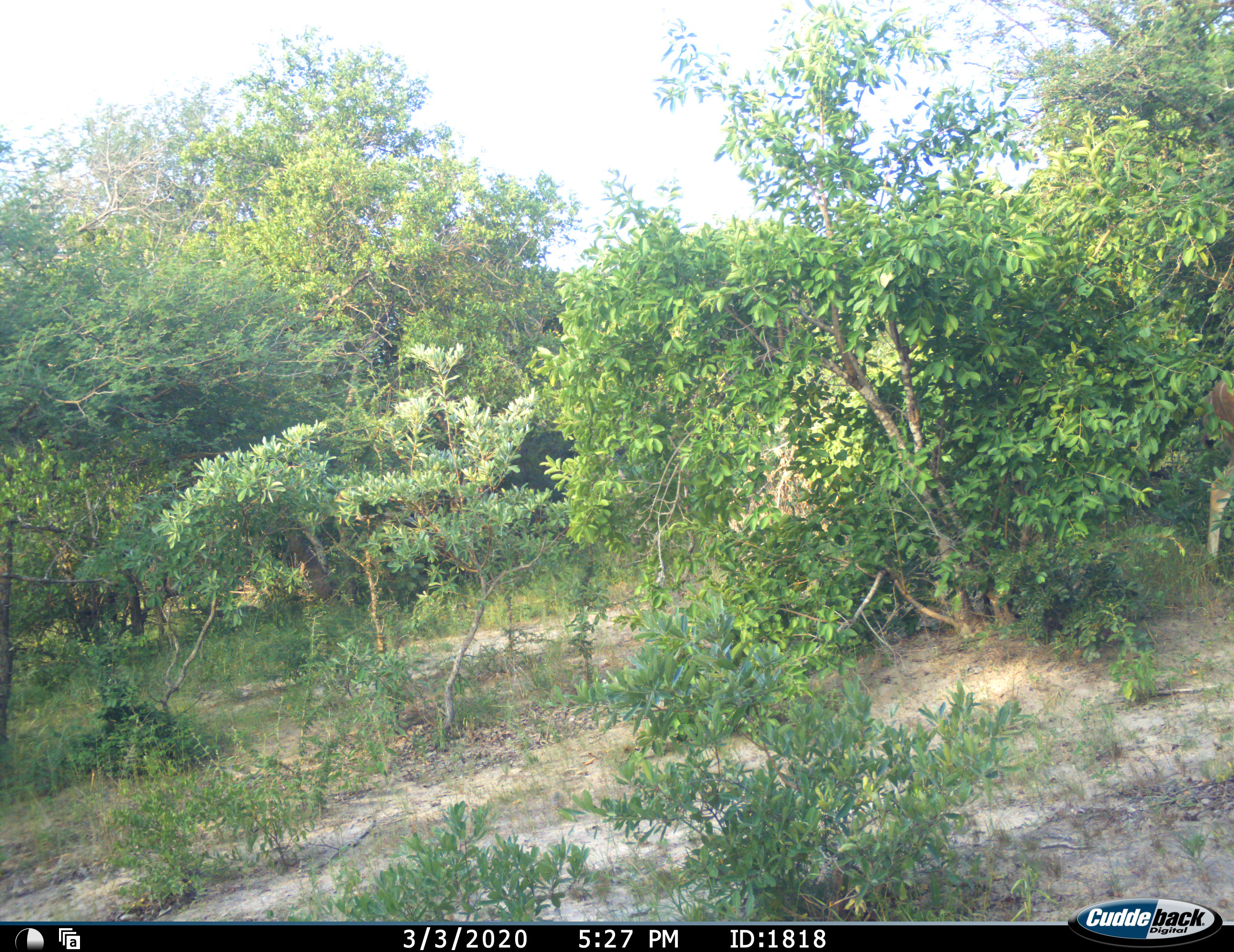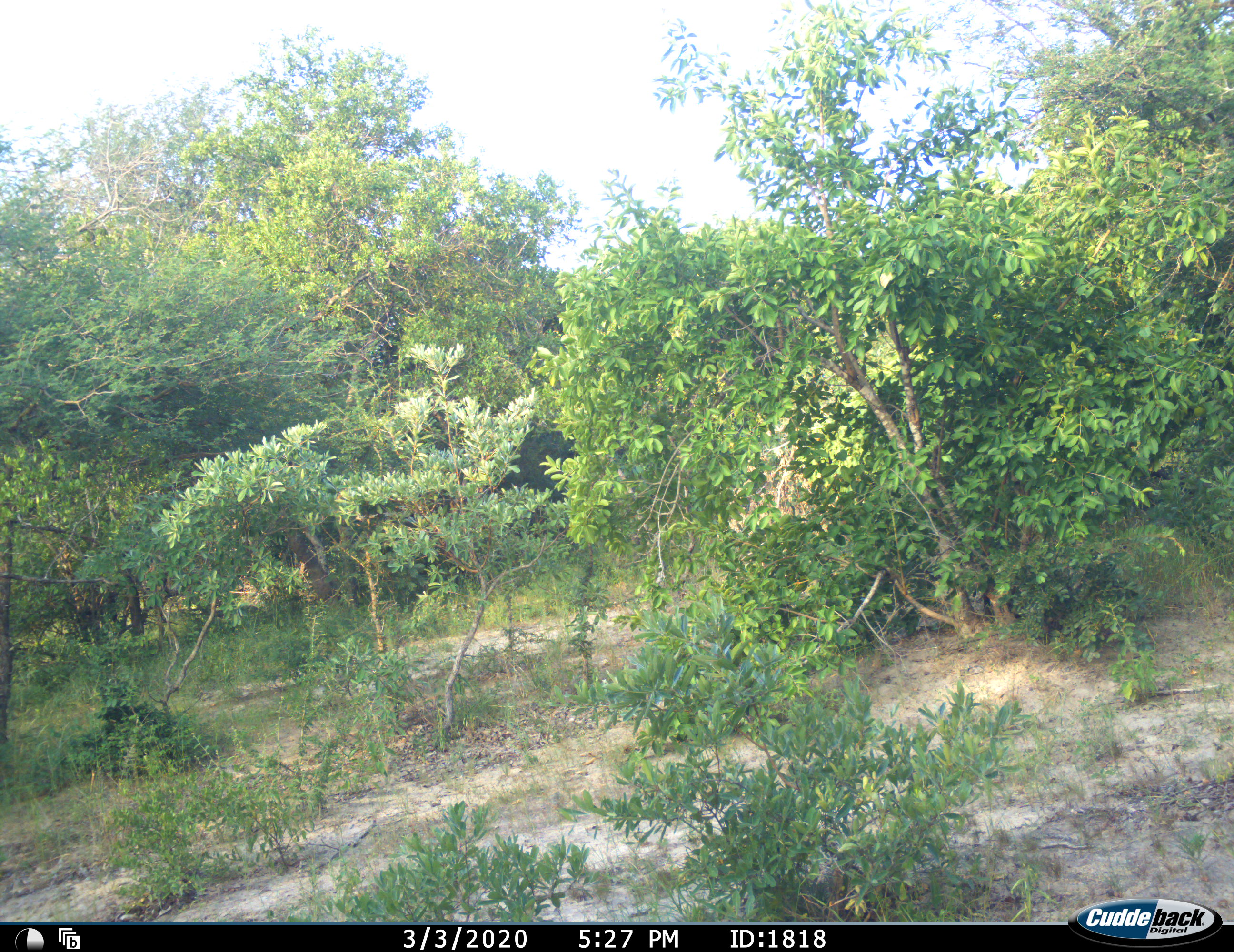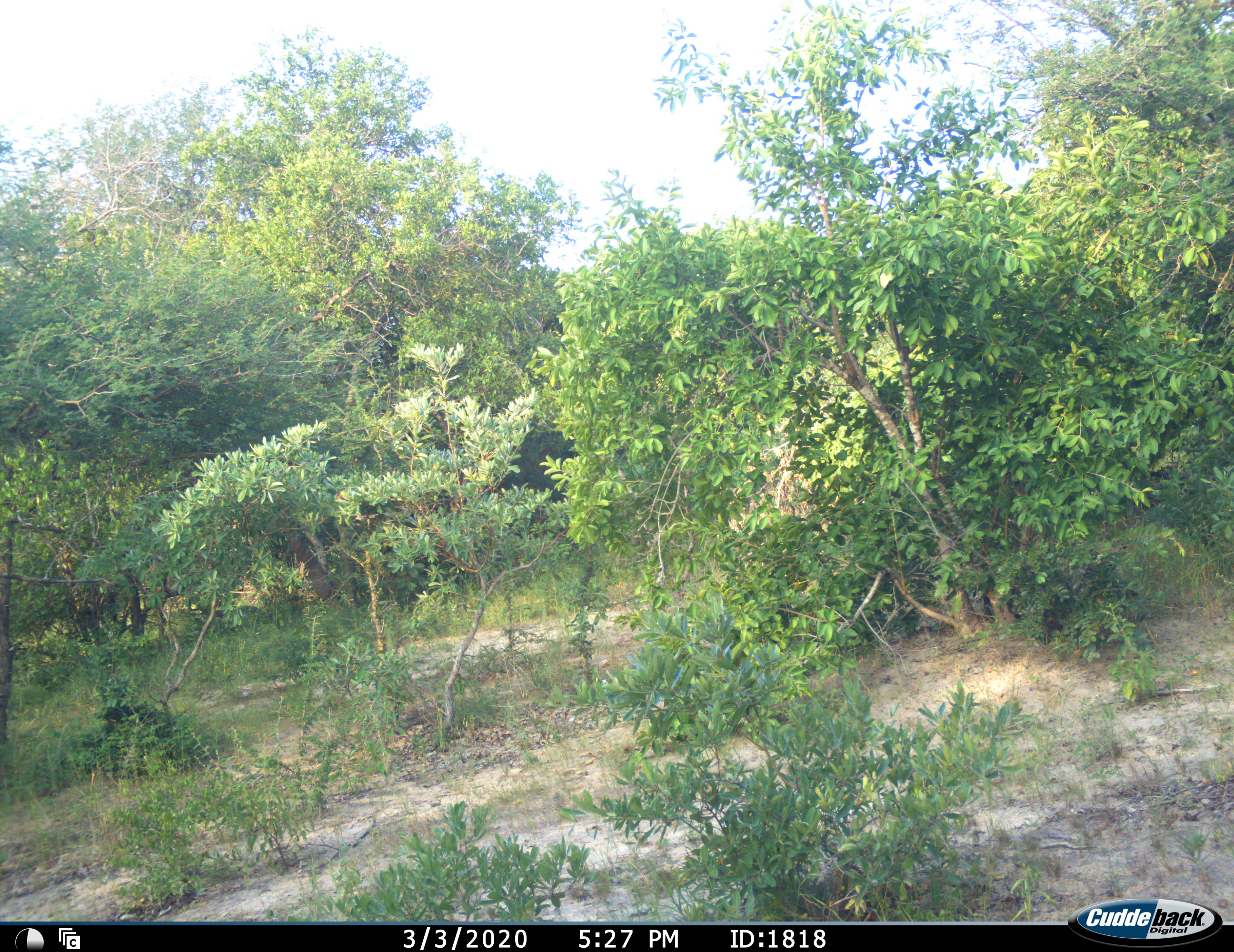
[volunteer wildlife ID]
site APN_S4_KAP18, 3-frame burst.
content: unidentified animal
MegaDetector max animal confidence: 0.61